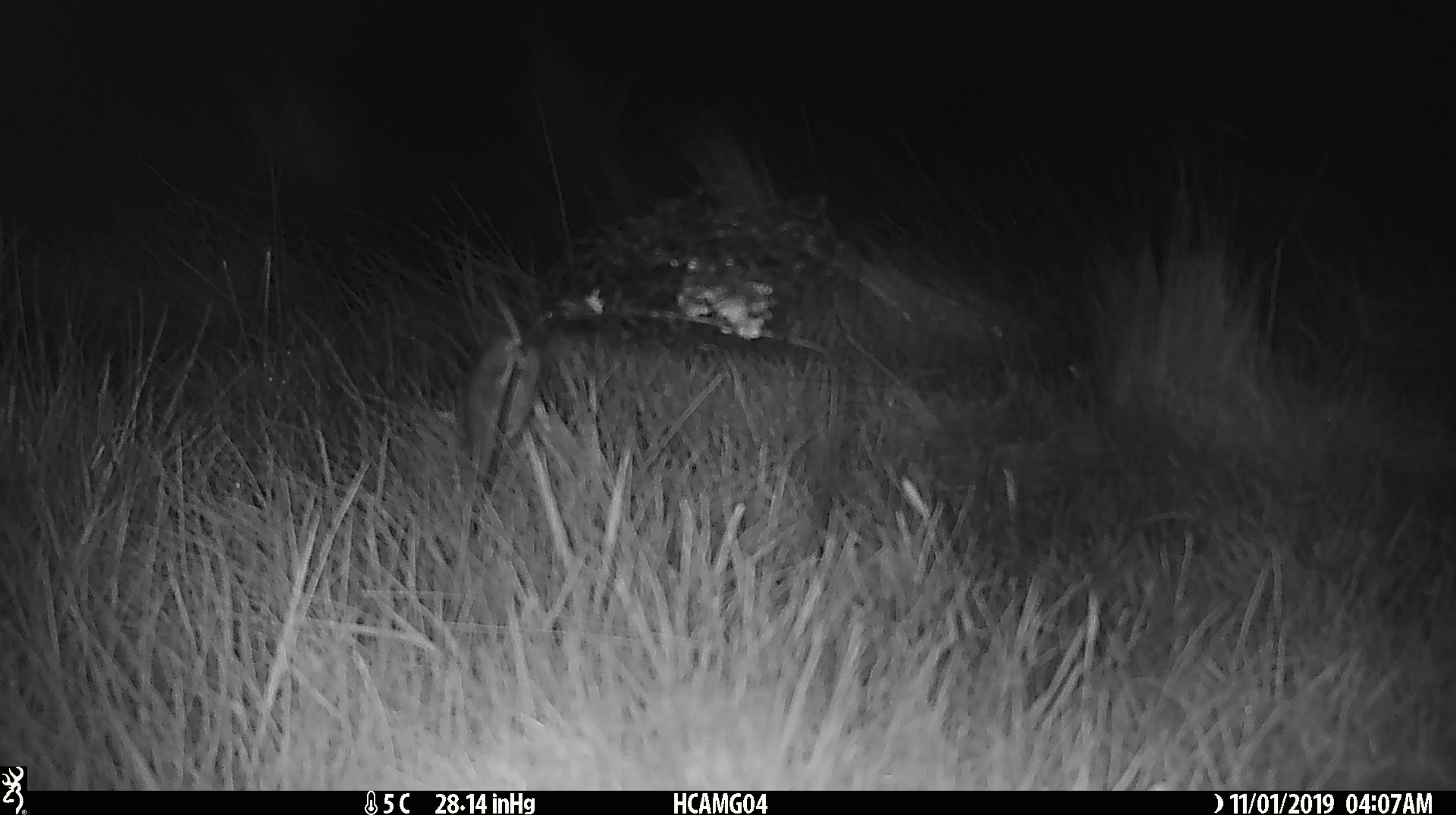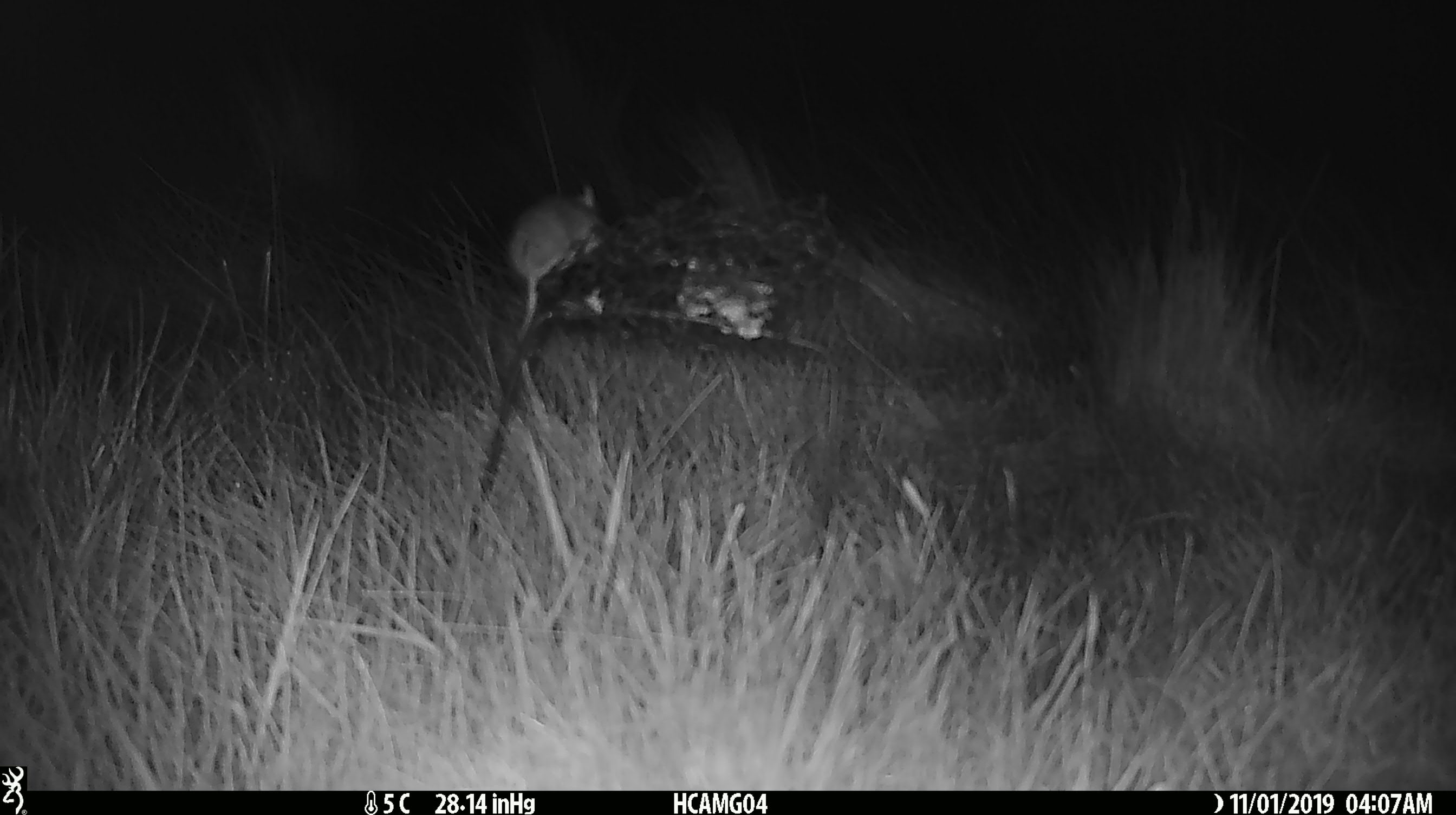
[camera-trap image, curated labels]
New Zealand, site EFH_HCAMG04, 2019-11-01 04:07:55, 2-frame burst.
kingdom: Animalia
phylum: Chordata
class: Mammalia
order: Rodentia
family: Muridae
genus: Mus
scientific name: Mus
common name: mouse